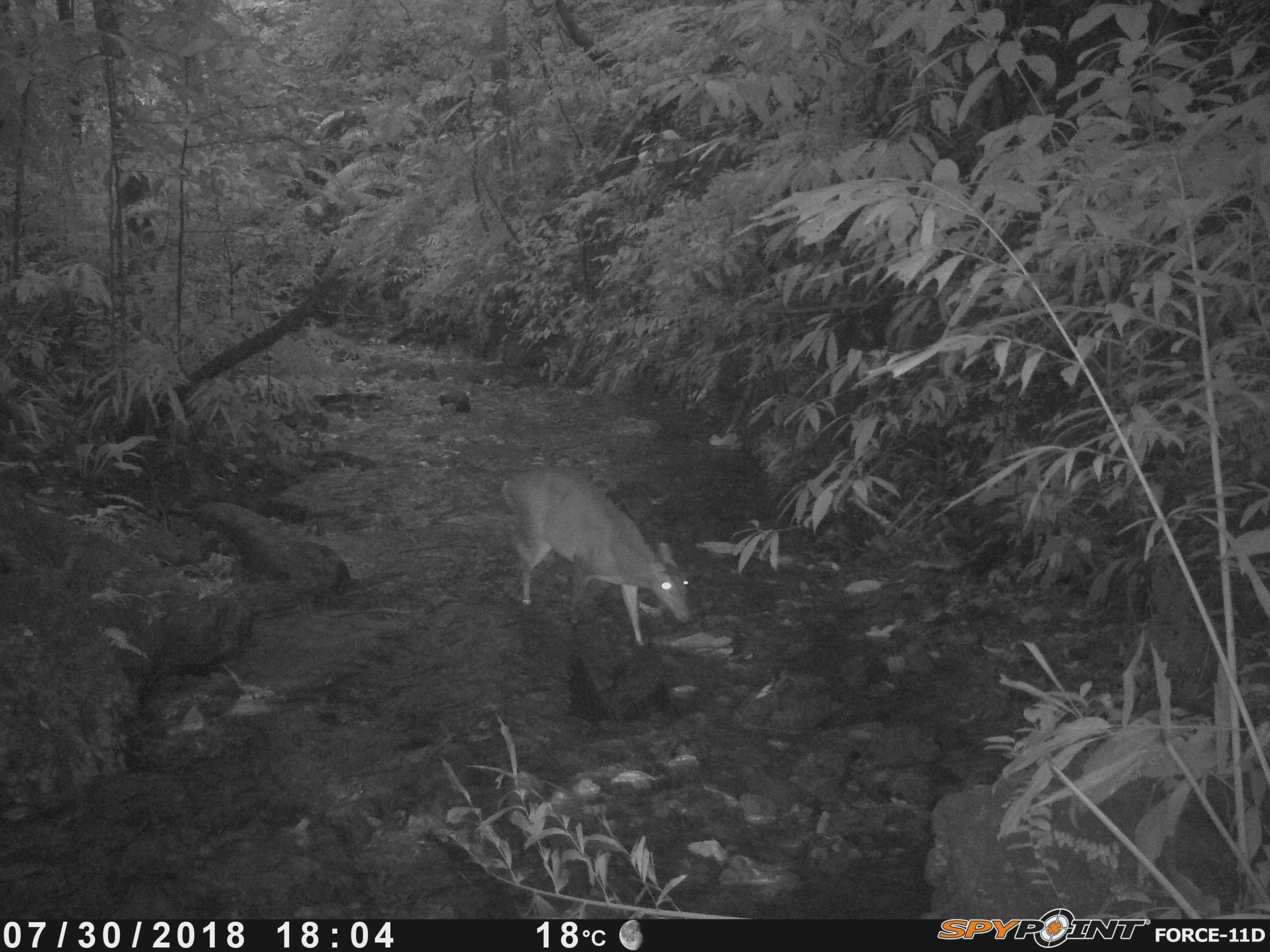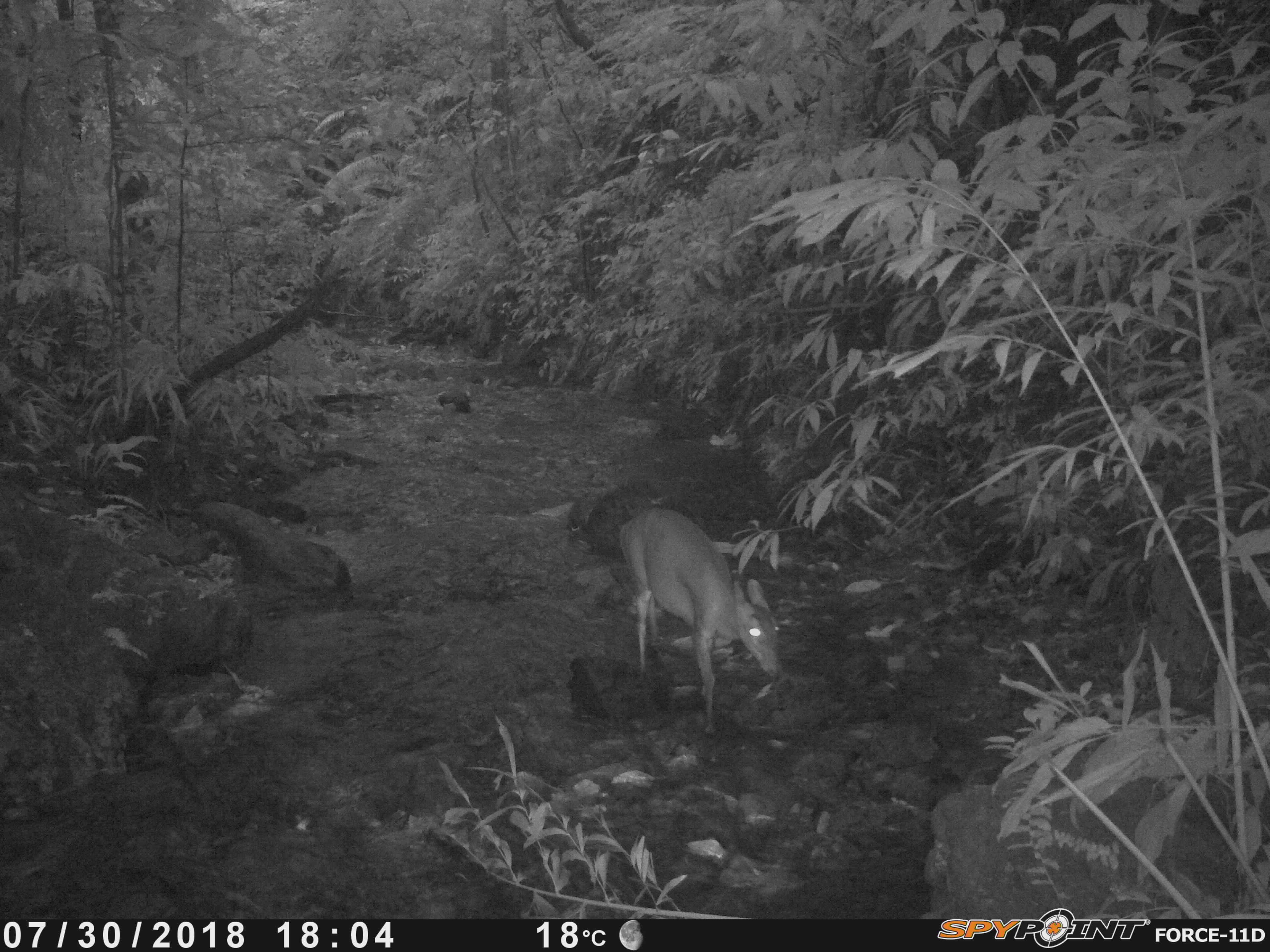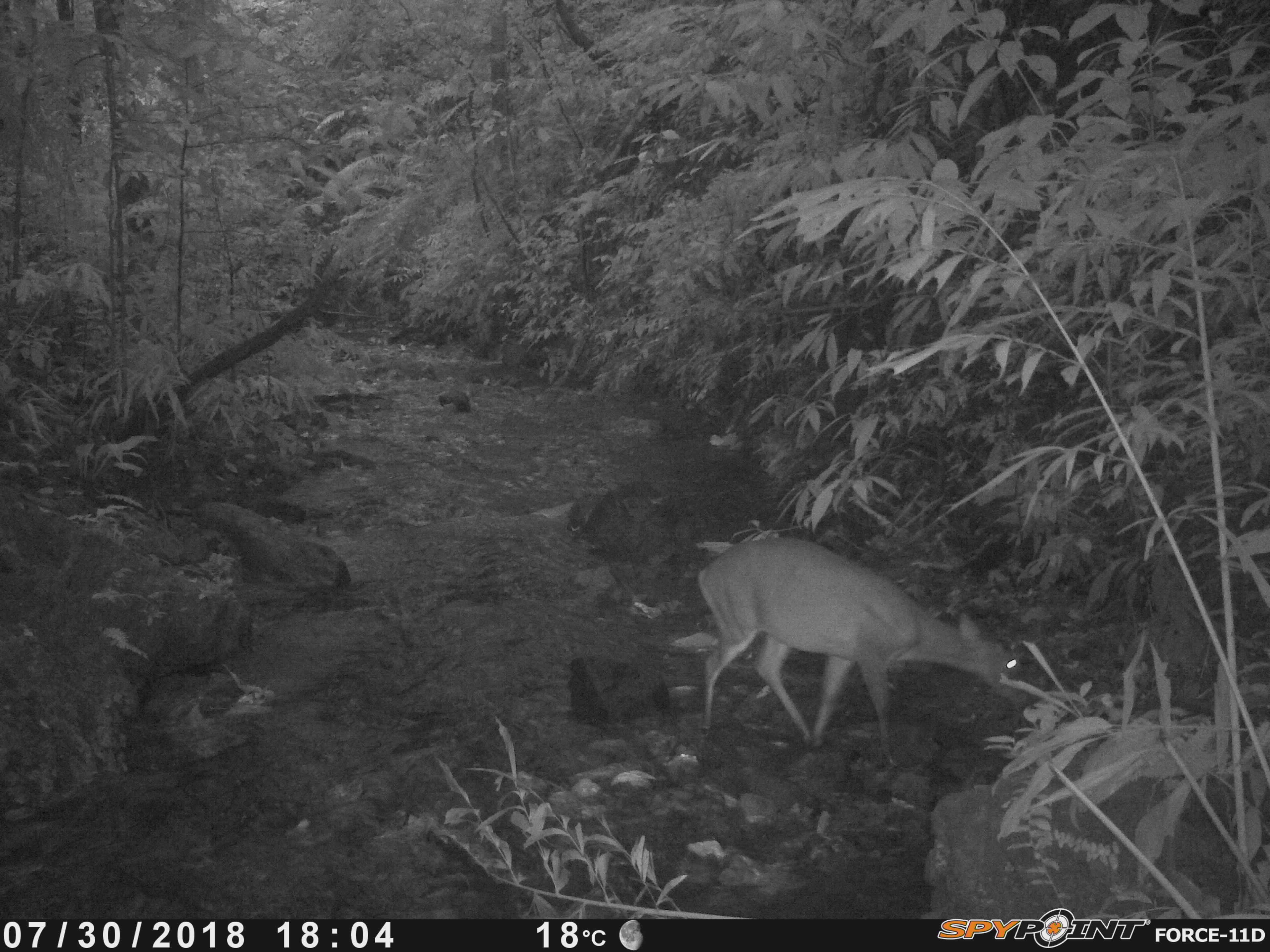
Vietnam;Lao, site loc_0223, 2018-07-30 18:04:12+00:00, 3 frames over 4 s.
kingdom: Animalia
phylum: Chordata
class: Mammalia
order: Artiodactyla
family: Cervidae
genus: Muntiacus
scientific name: Muntiacus vuquangensis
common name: large-antlered muntjac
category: large antlered muntjac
Large antlered muntjac (large-antlered muntjac) (Muntiacus vuquangensis). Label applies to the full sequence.